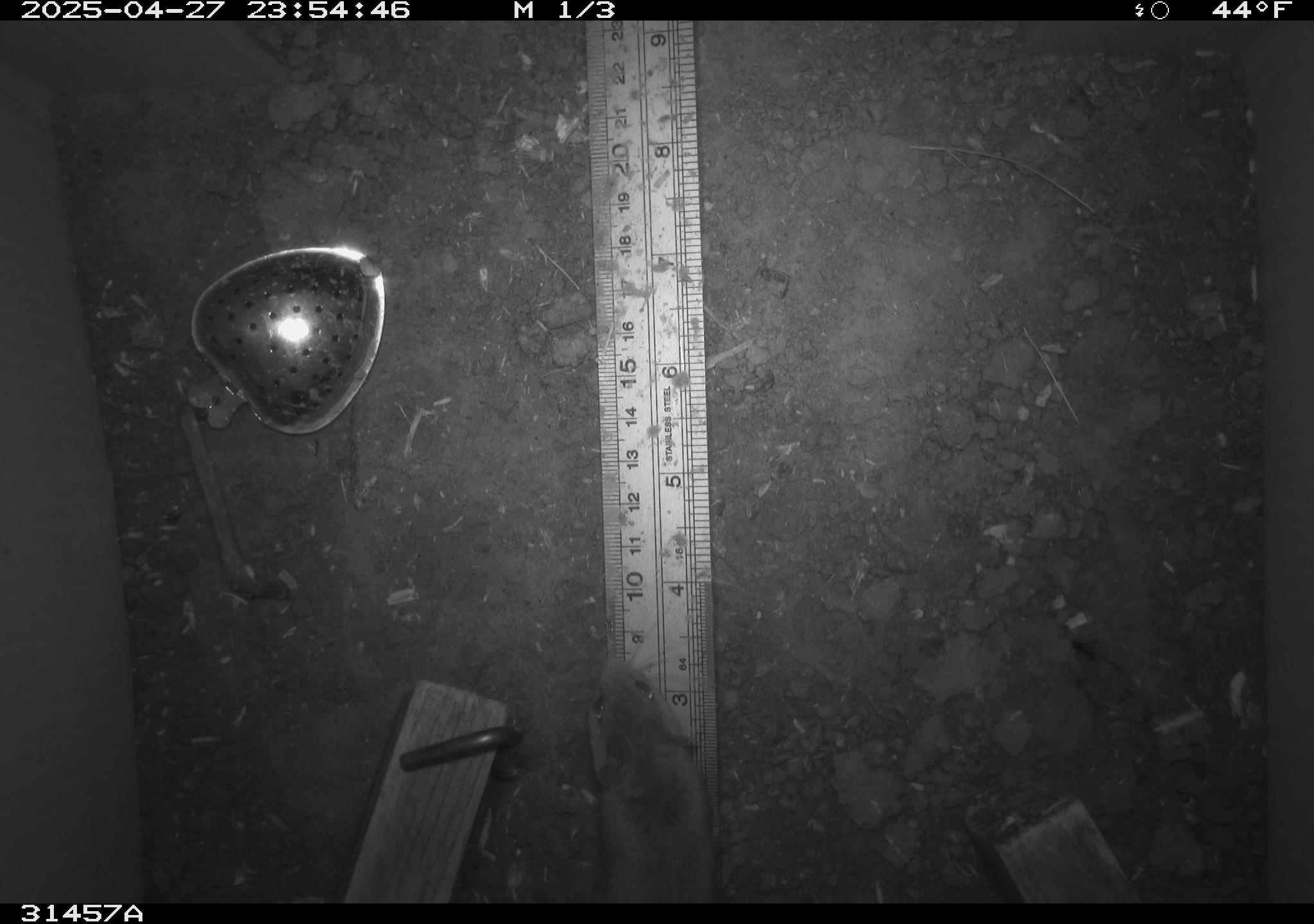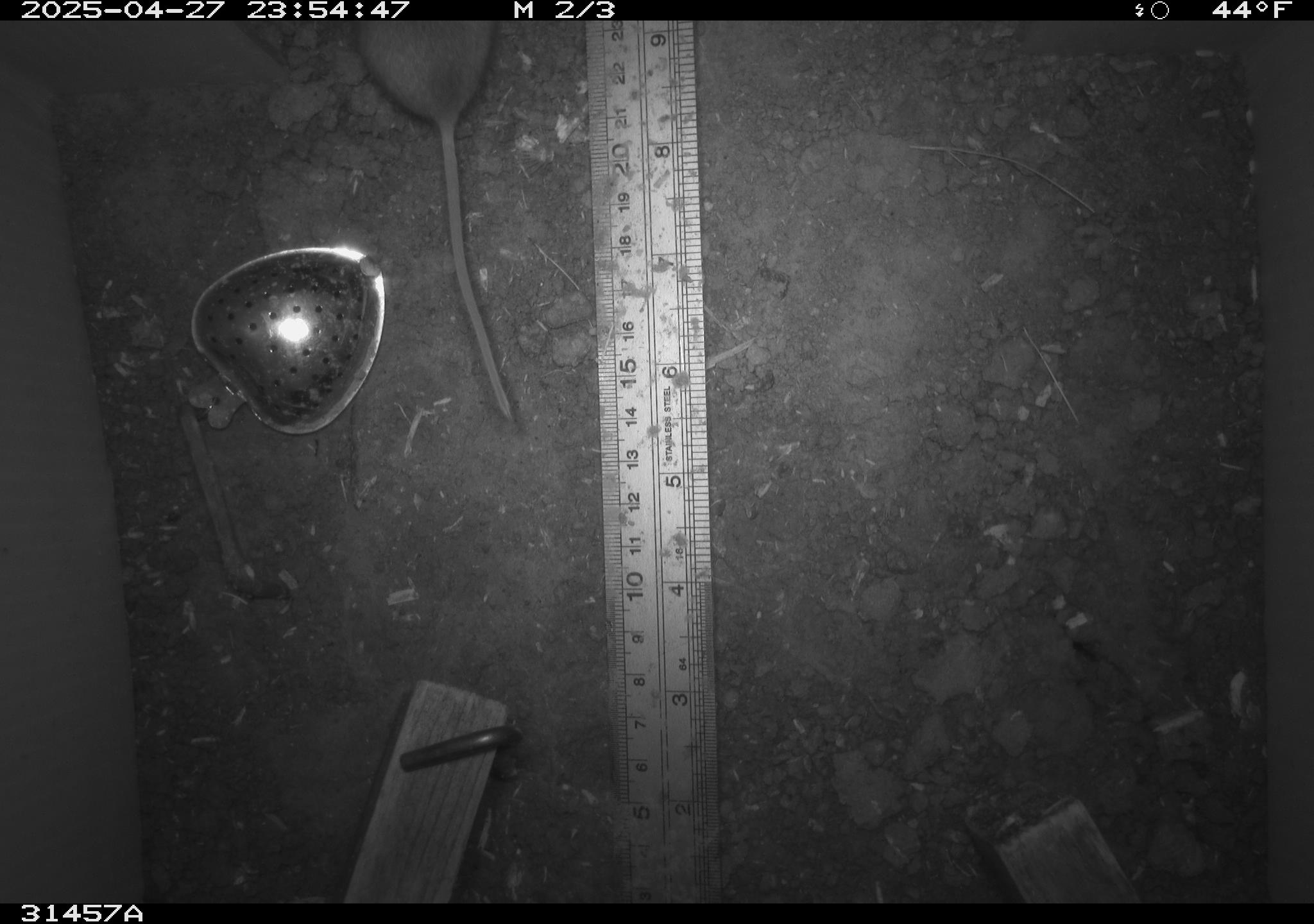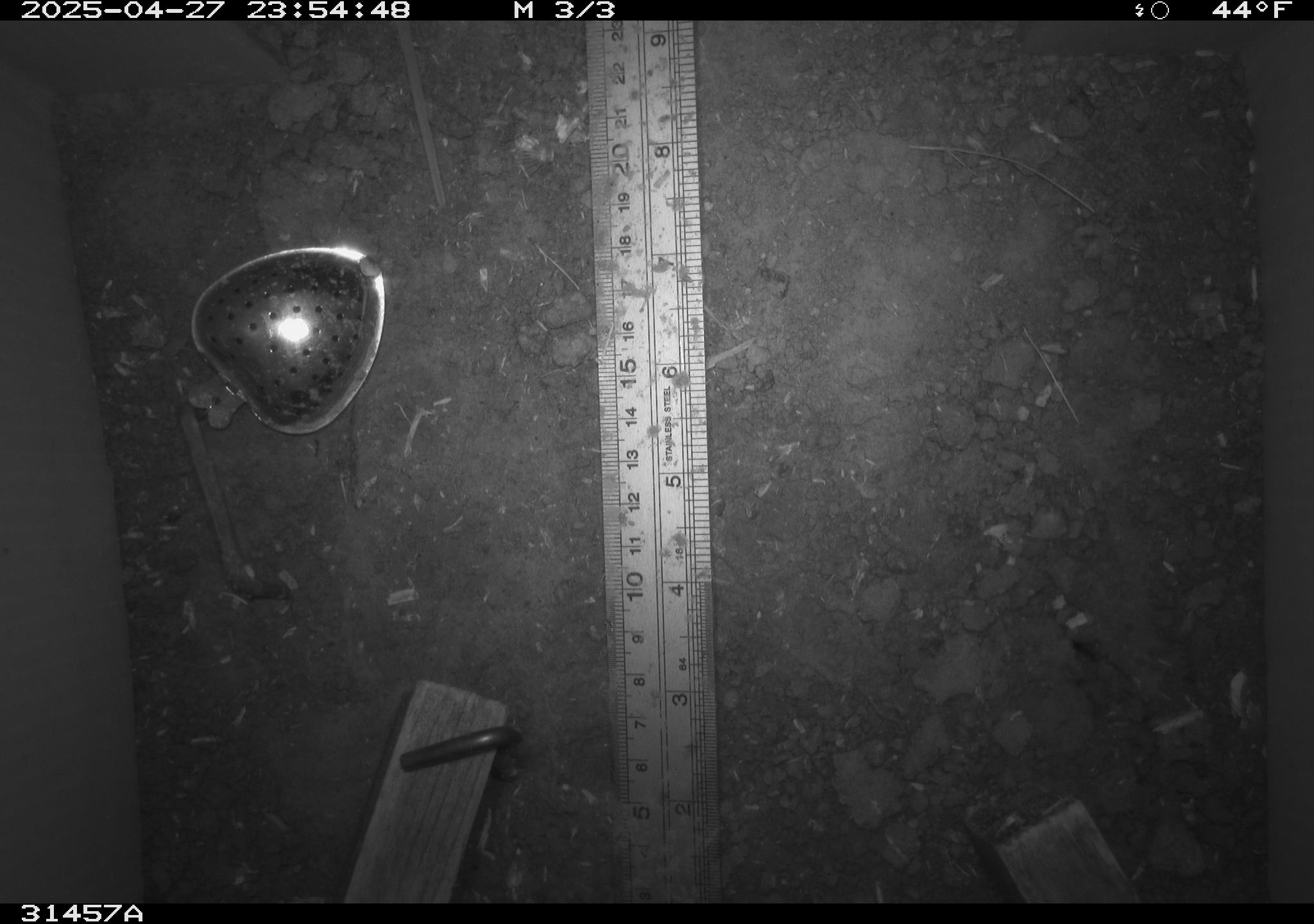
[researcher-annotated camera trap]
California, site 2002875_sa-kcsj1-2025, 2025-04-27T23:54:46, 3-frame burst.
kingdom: Animalia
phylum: Chordata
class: Mammalia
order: Rodentia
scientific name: Rodentia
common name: rodent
Rodent (Rodentia).